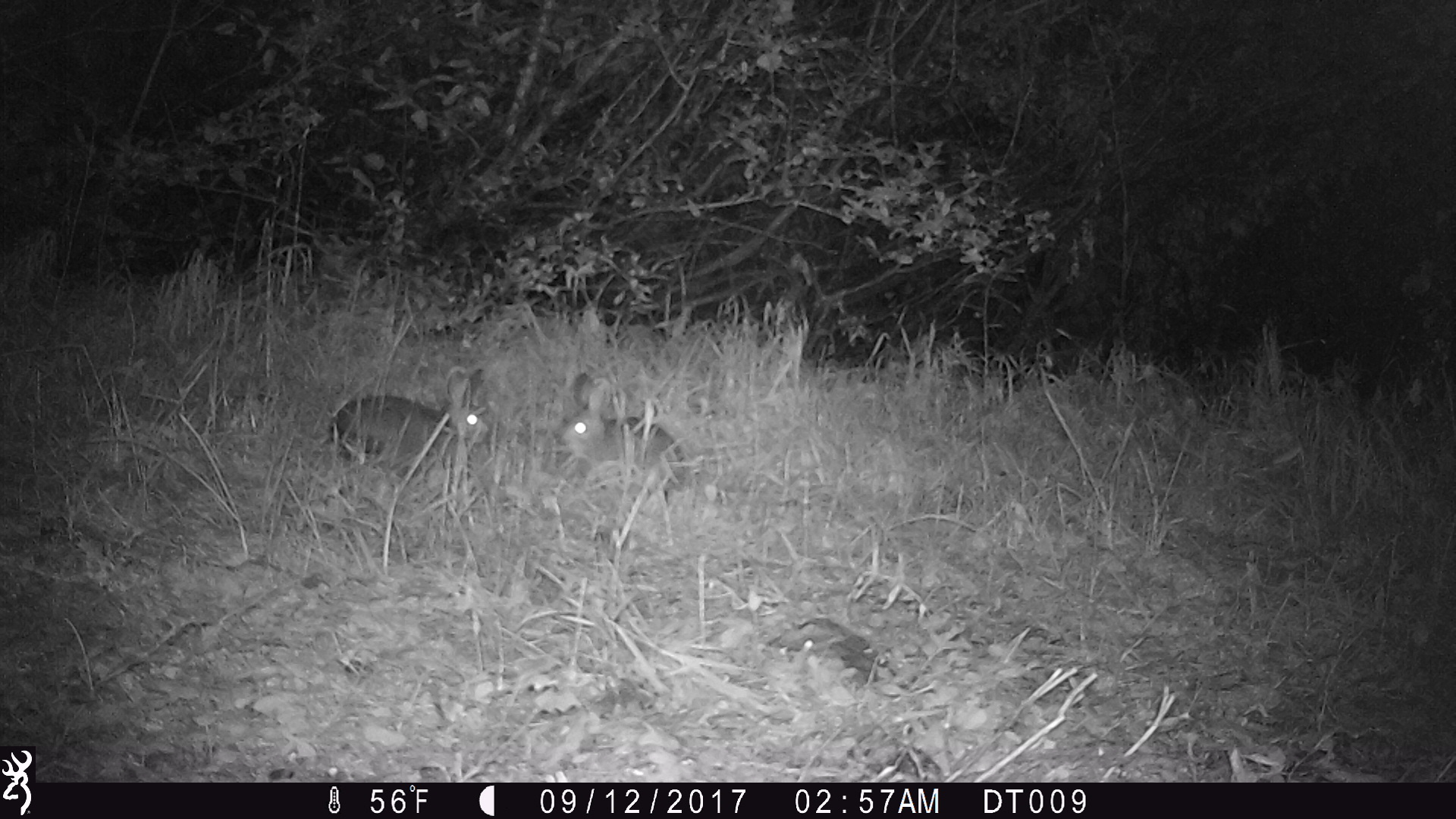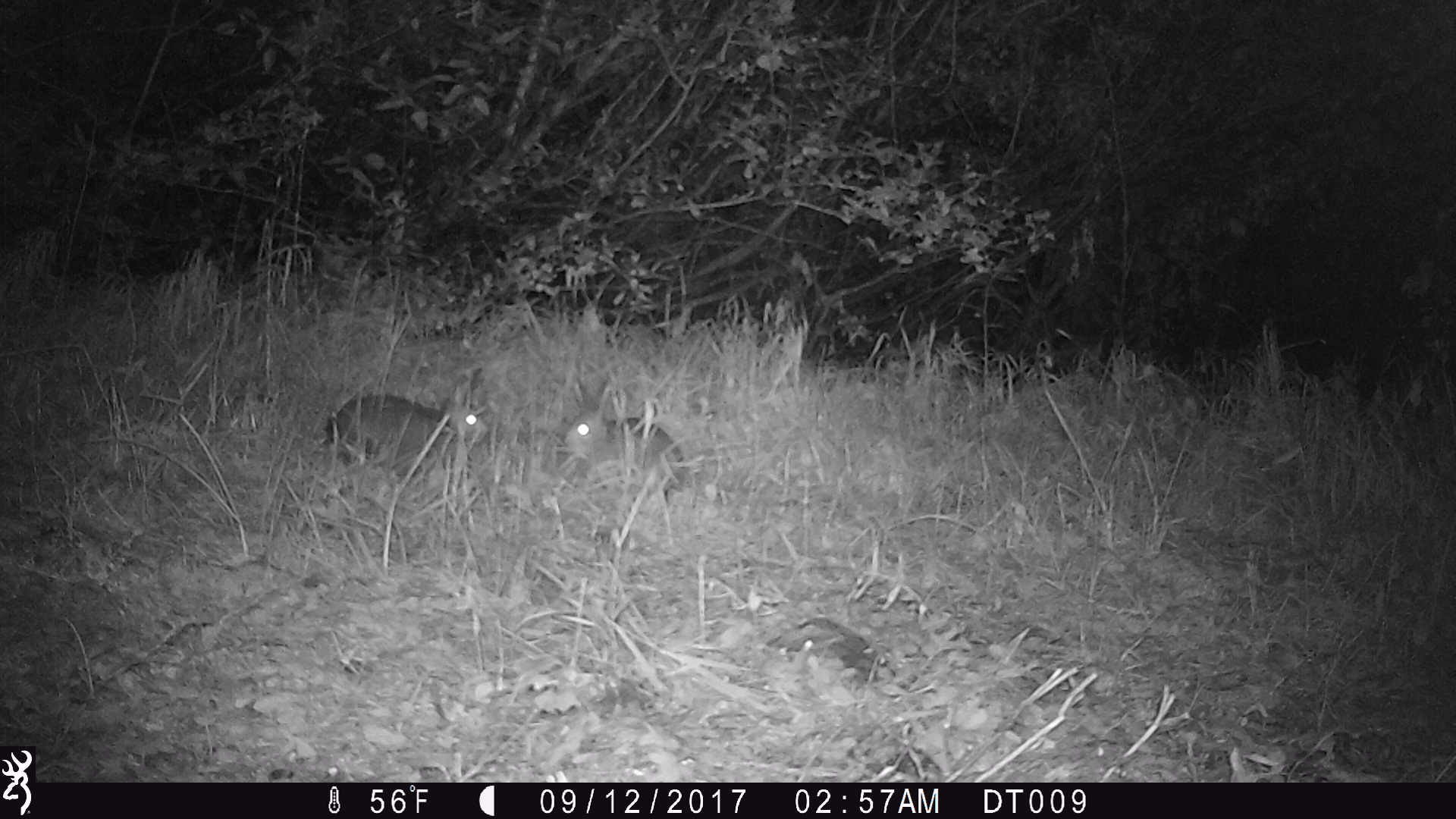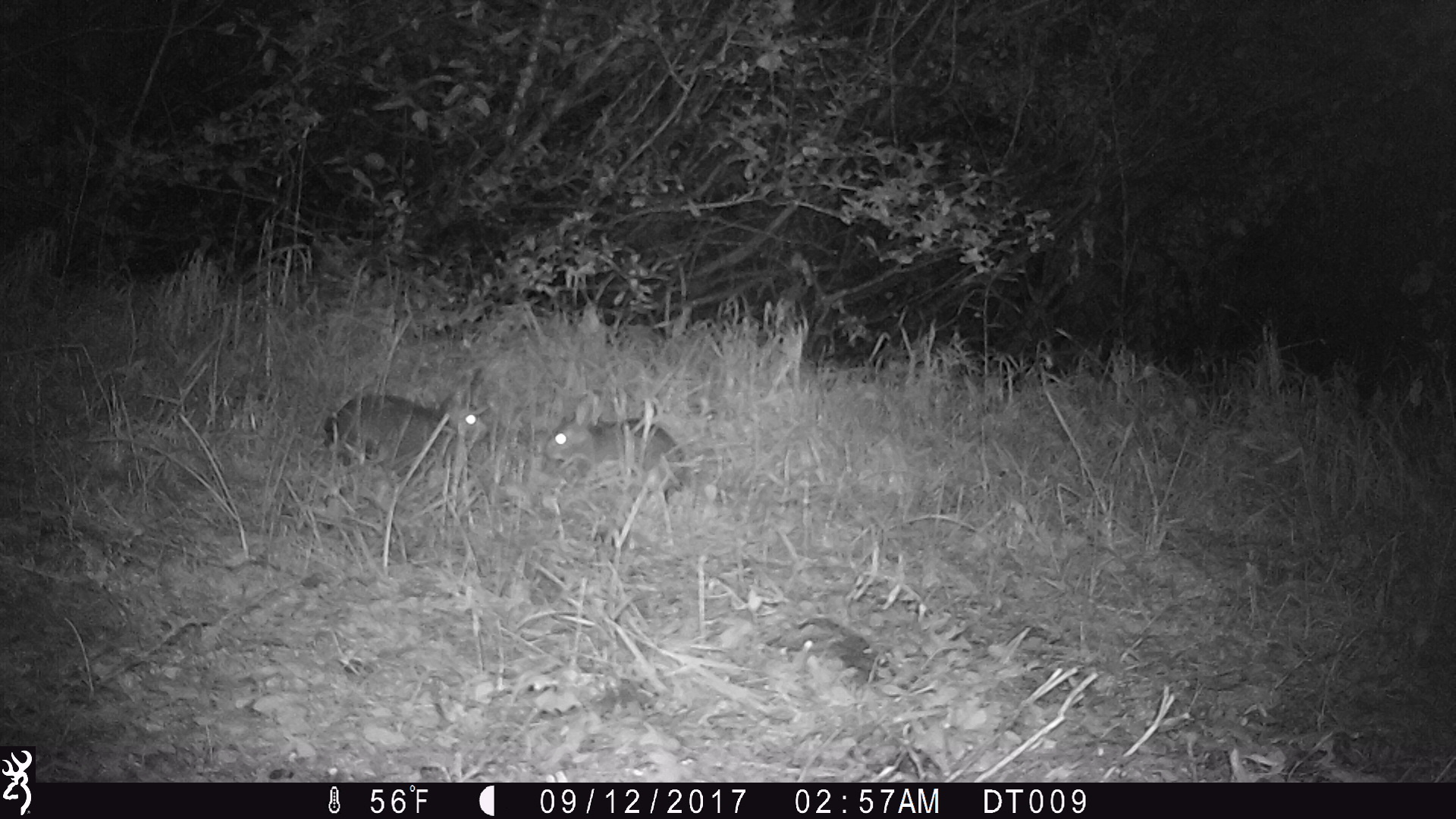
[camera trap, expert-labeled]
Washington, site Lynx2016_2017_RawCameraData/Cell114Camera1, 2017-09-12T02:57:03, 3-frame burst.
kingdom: Animalia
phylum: Chordata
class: Mammalia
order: Lagomorpha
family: Leporidae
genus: Lepus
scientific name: Lepus americanus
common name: snowshoe hare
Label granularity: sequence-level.